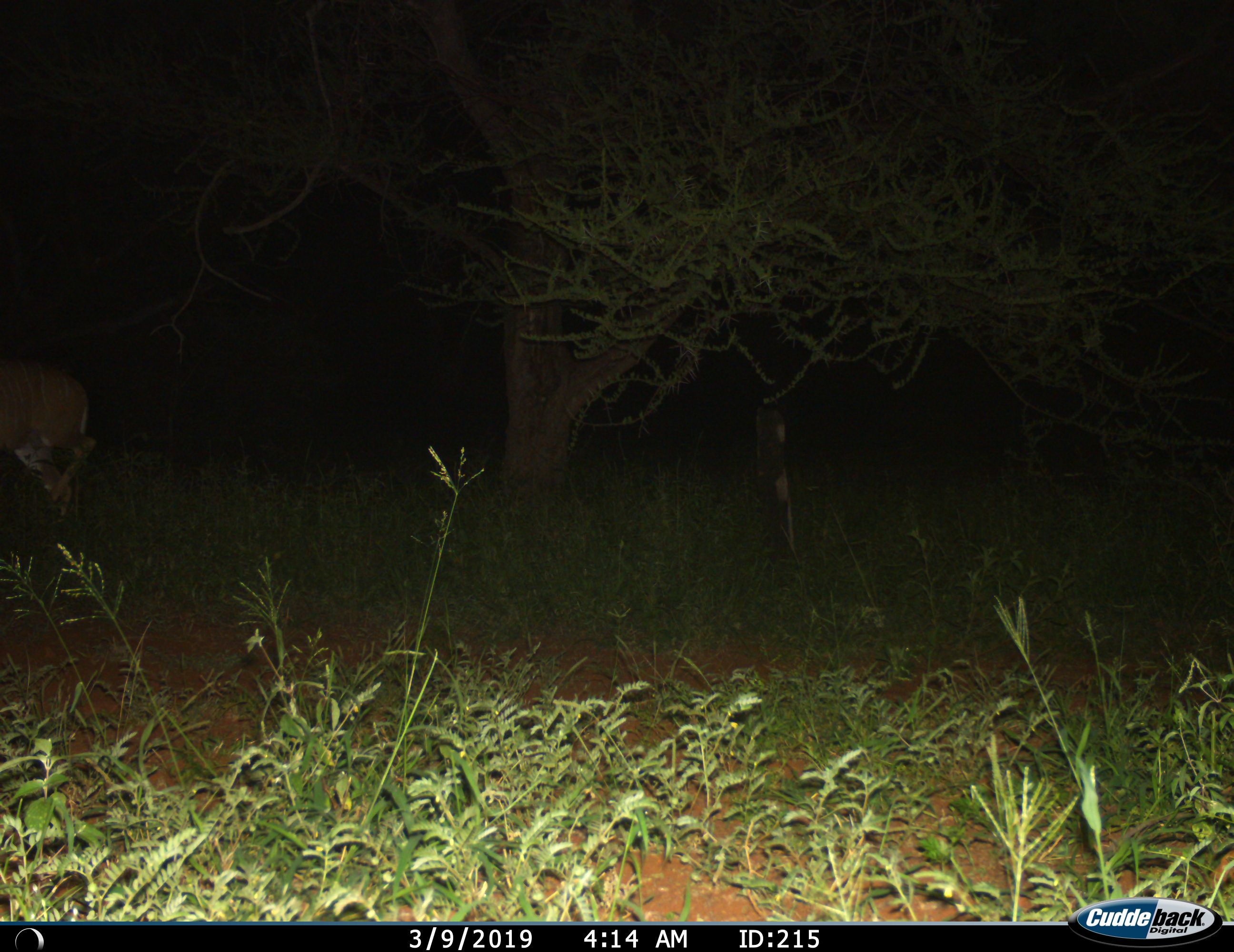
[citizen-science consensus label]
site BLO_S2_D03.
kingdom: Animalia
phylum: Chordata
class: Mammalia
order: Artiodactyla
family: Bovidae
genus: Tragelaphus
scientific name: Tragelaphus angasii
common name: nyala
Nyala (Tragelaphus angasii), count 1. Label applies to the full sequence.